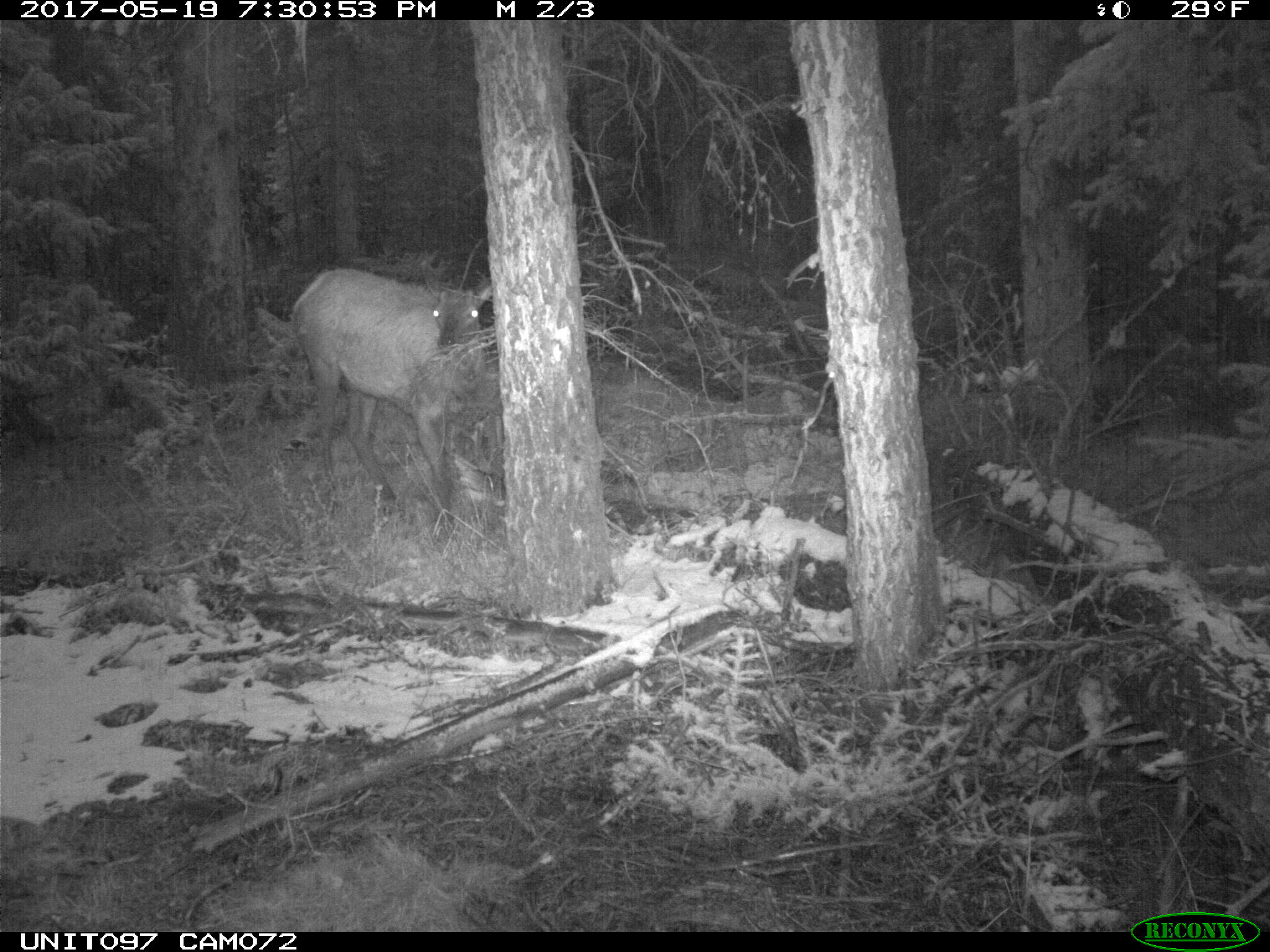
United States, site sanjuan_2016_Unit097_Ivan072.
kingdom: Animalia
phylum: Chordata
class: Mammalia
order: Artiodactyla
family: Cervidae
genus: Cervus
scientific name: Cervus elaphus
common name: red deer